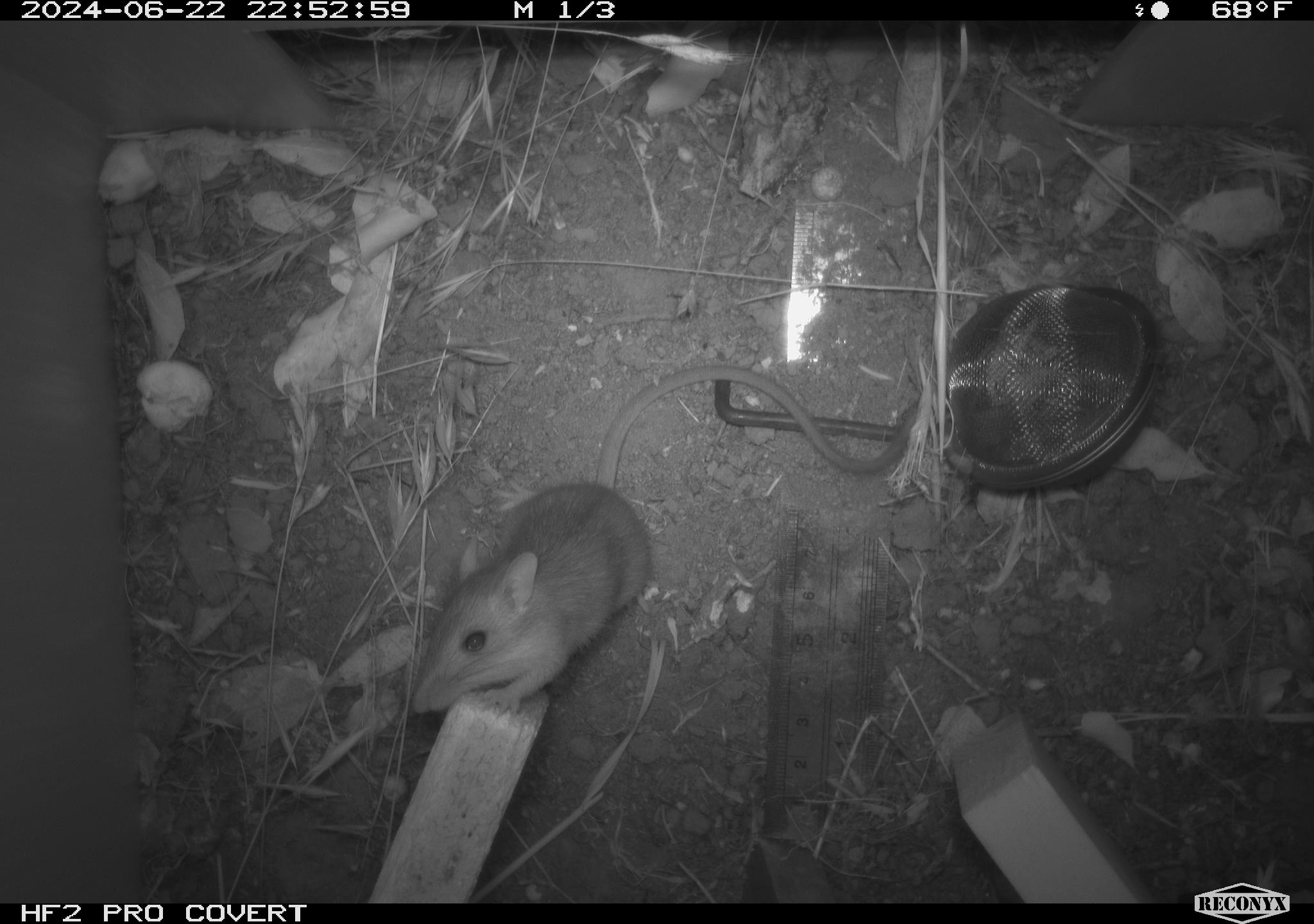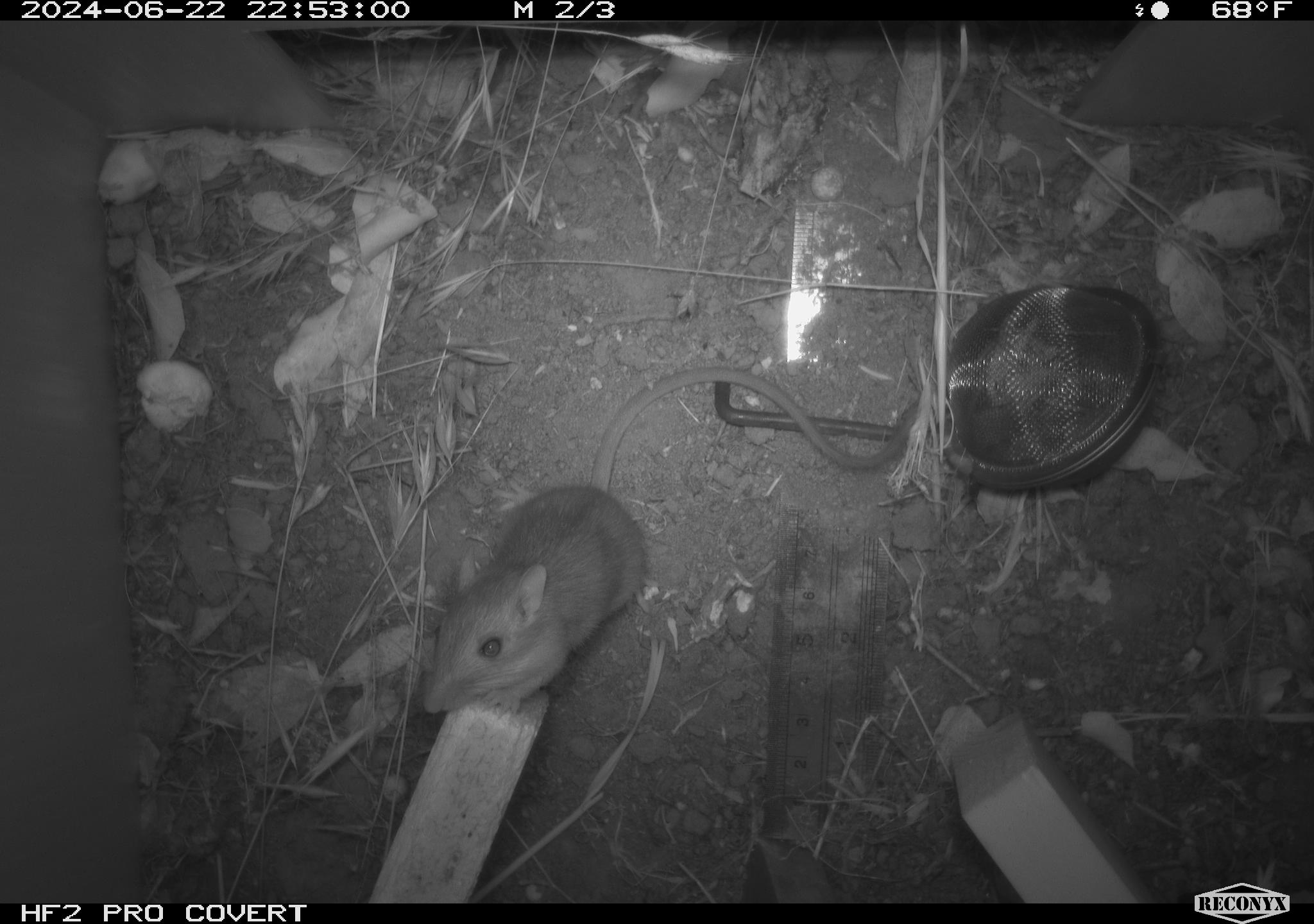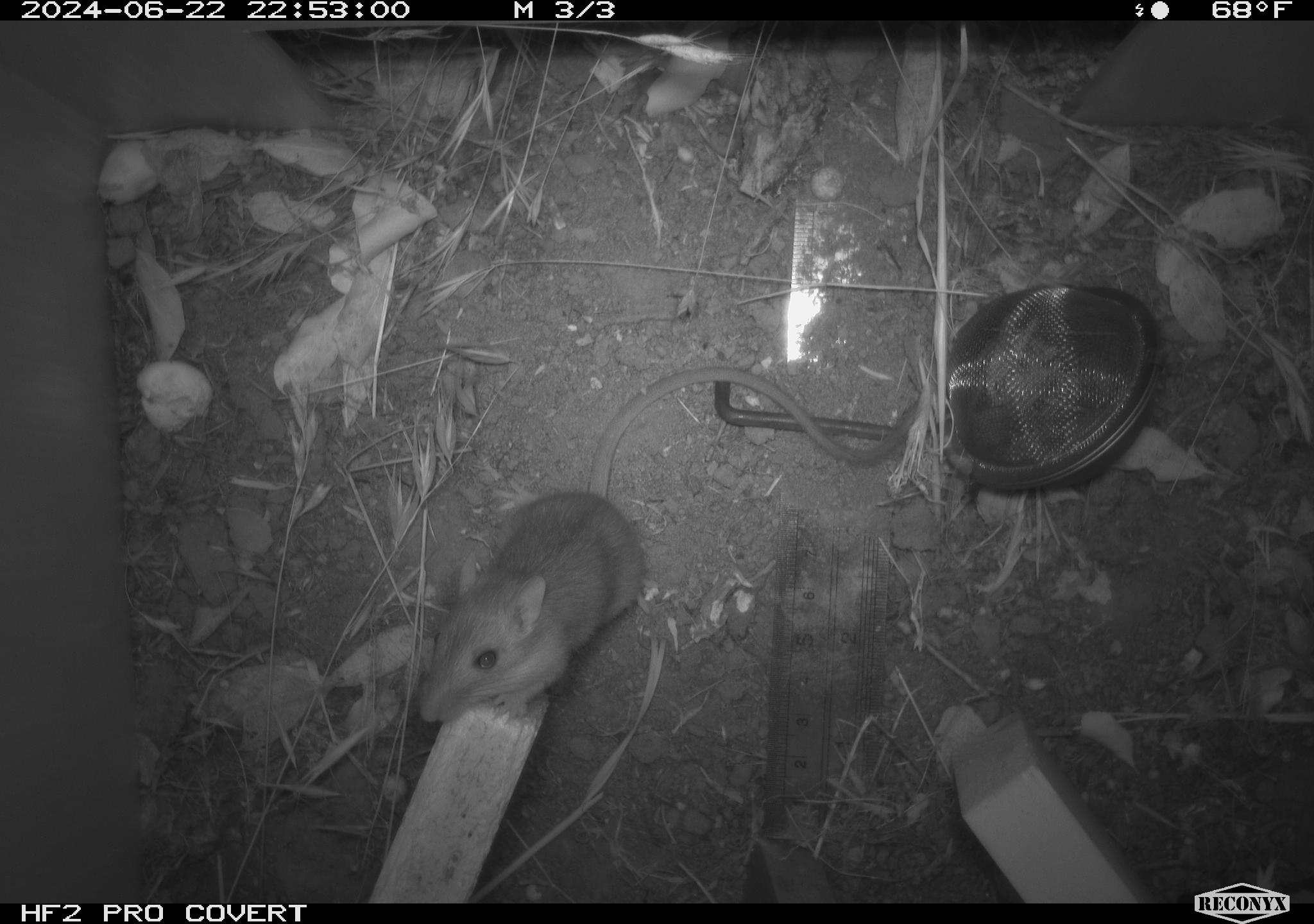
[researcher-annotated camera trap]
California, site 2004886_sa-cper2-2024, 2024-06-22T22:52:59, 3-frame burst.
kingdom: Animalia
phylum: Chordata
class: Mammalia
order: Rodentia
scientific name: Rodentia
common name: rodent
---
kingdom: Animalia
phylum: Chordata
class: Mammalia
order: Rodentia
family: Heteromyidae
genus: Dipodomys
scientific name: Dipodomys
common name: kangaroo rats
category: dipodomys species